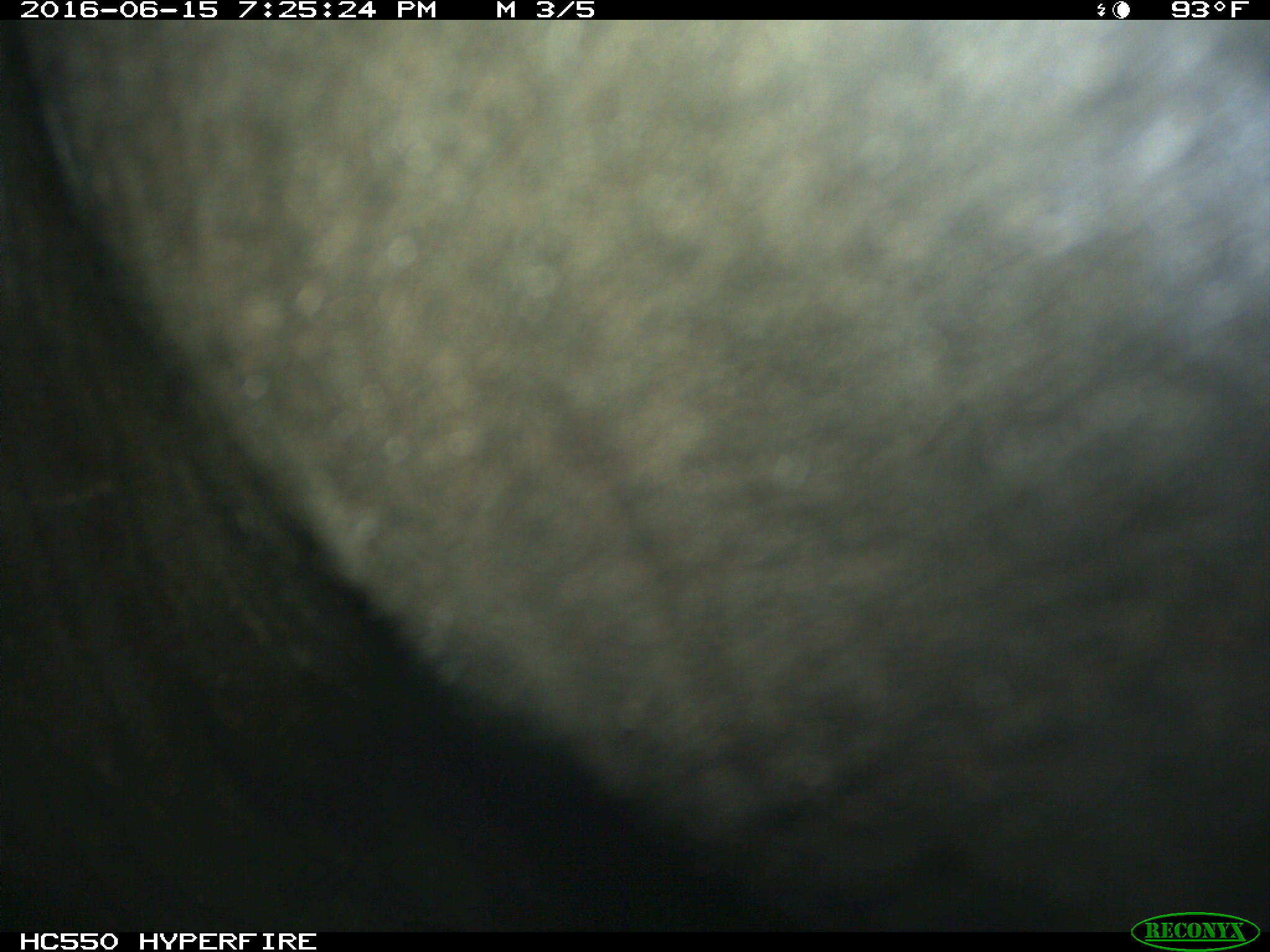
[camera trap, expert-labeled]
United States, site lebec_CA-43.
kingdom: Animalia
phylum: Chordata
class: Mammalia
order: Artiodactyla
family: Bovidae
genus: Bos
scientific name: Bos taurus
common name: domestic cow